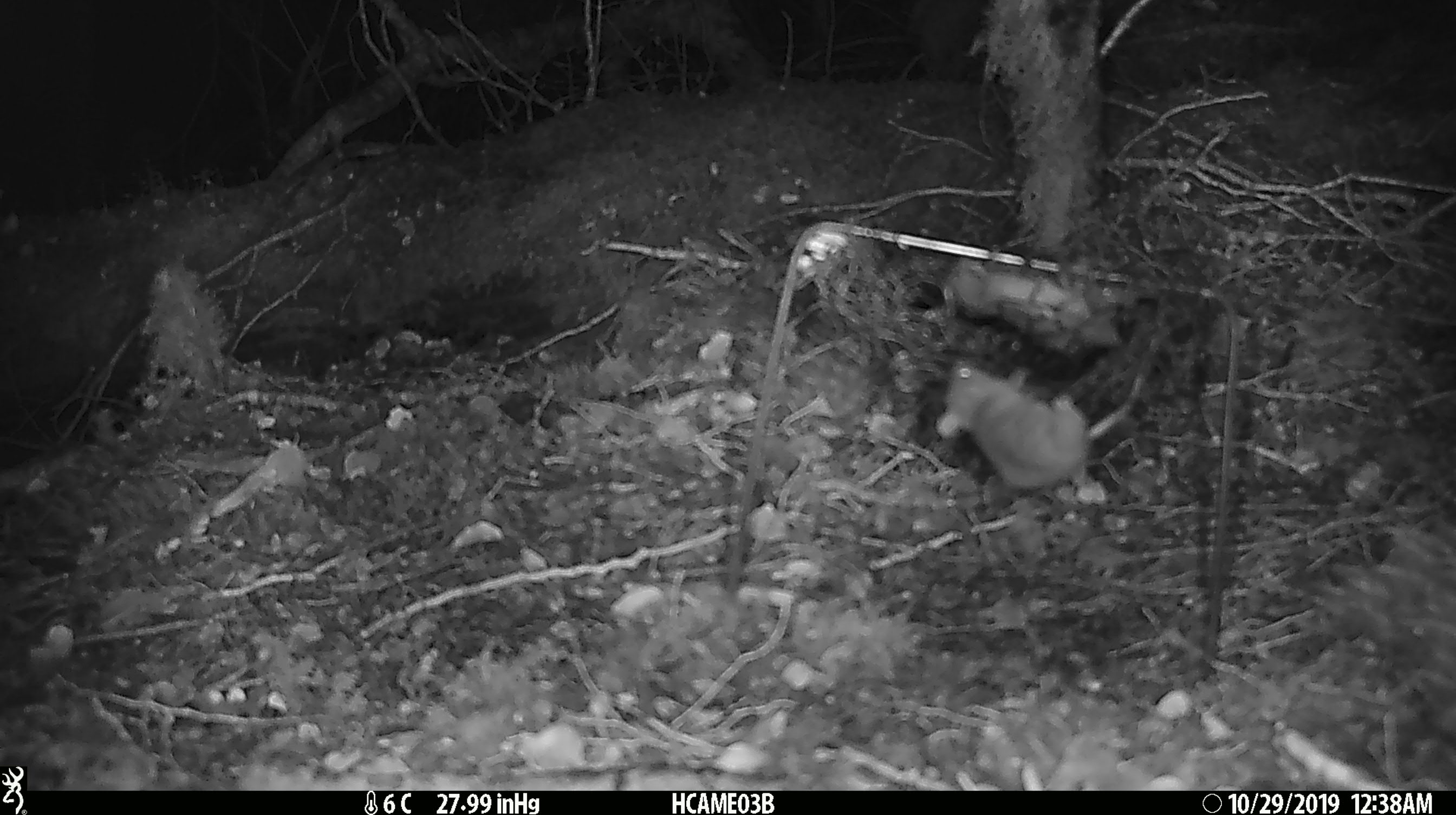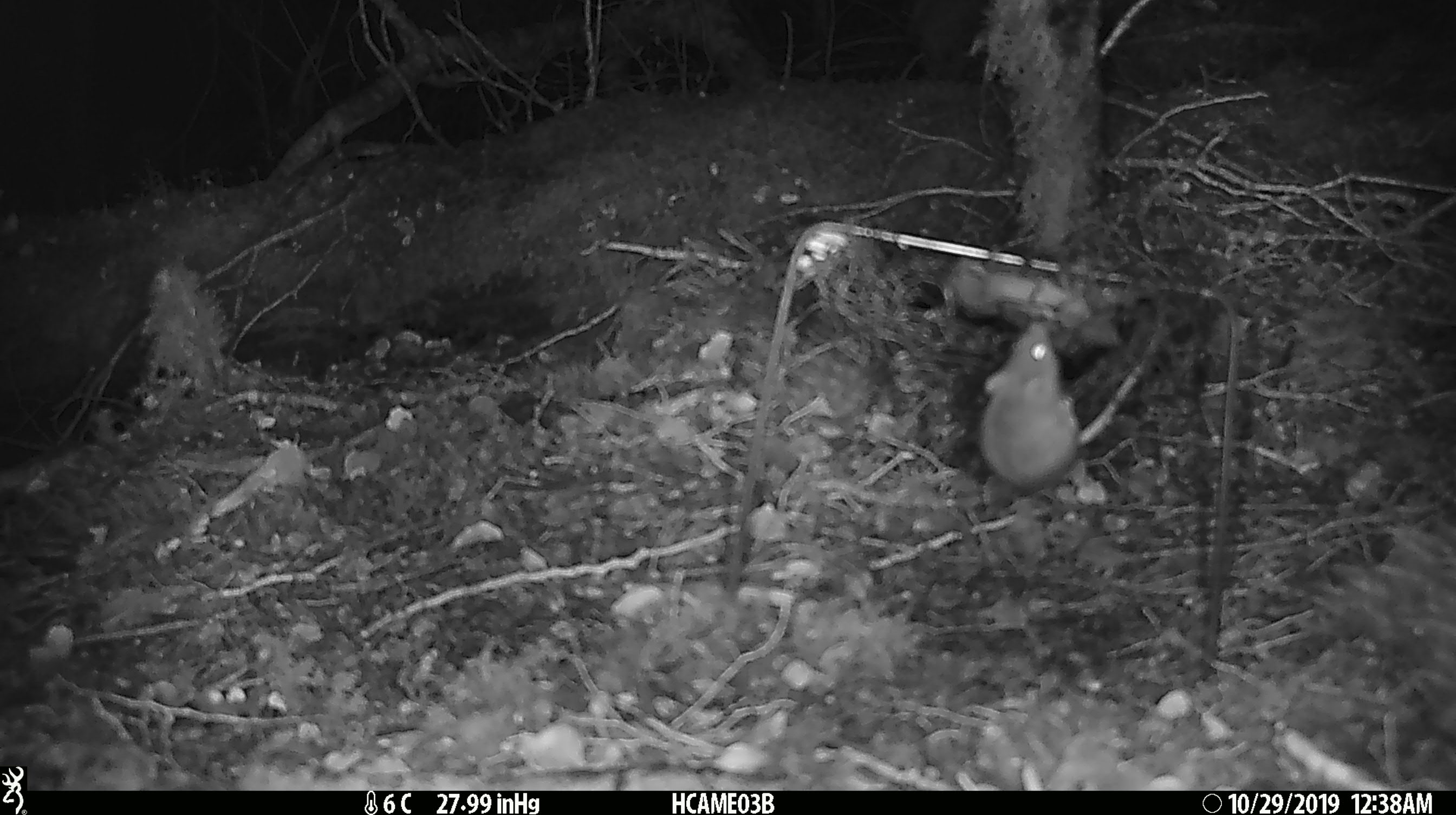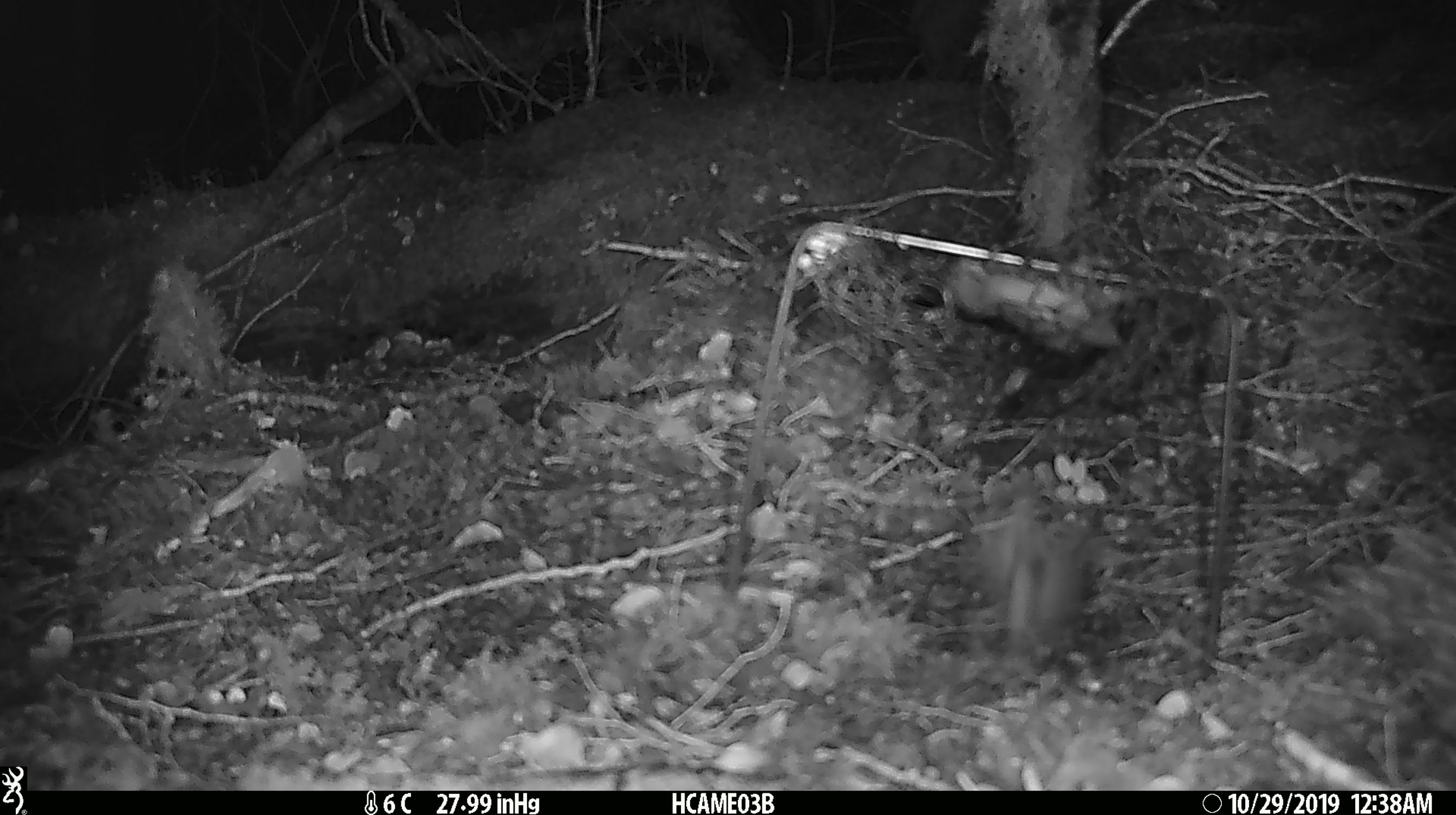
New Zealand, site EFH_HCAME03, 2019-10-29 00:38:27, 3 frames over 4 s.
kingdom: Animalia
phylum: Chordata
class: Mammalia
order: Rodentia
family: Muridae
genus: Mus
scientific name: Mus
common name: mouse